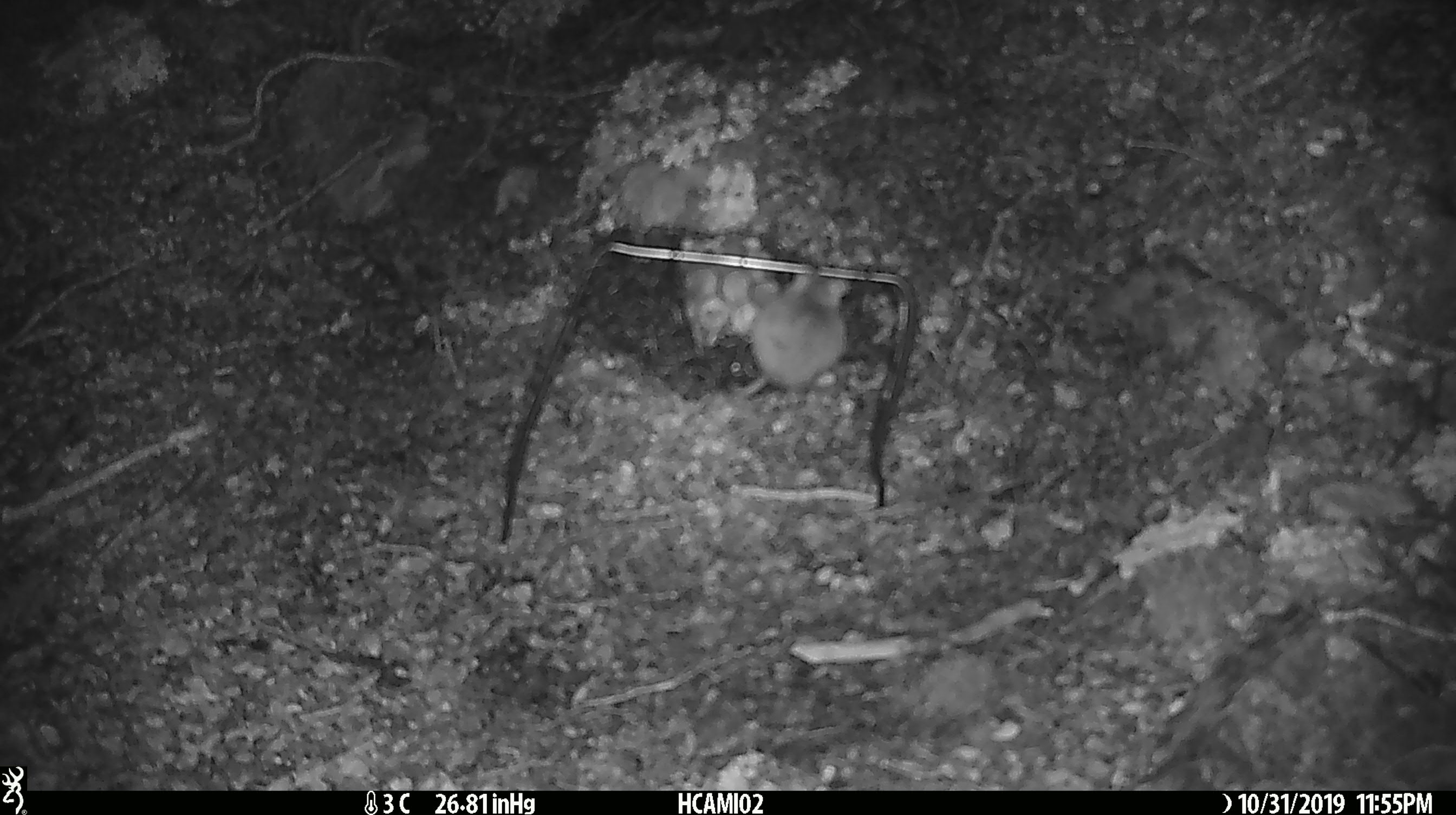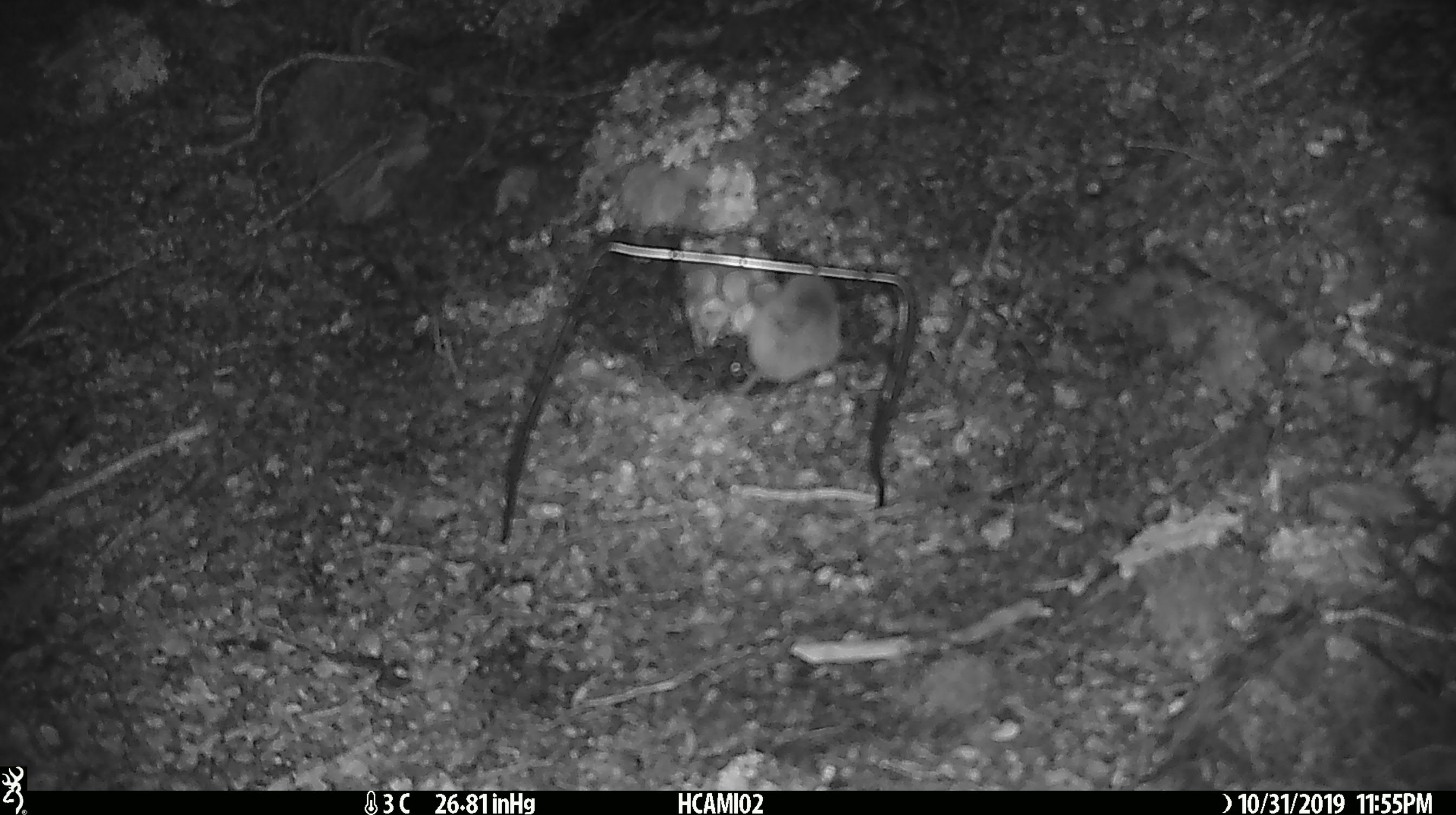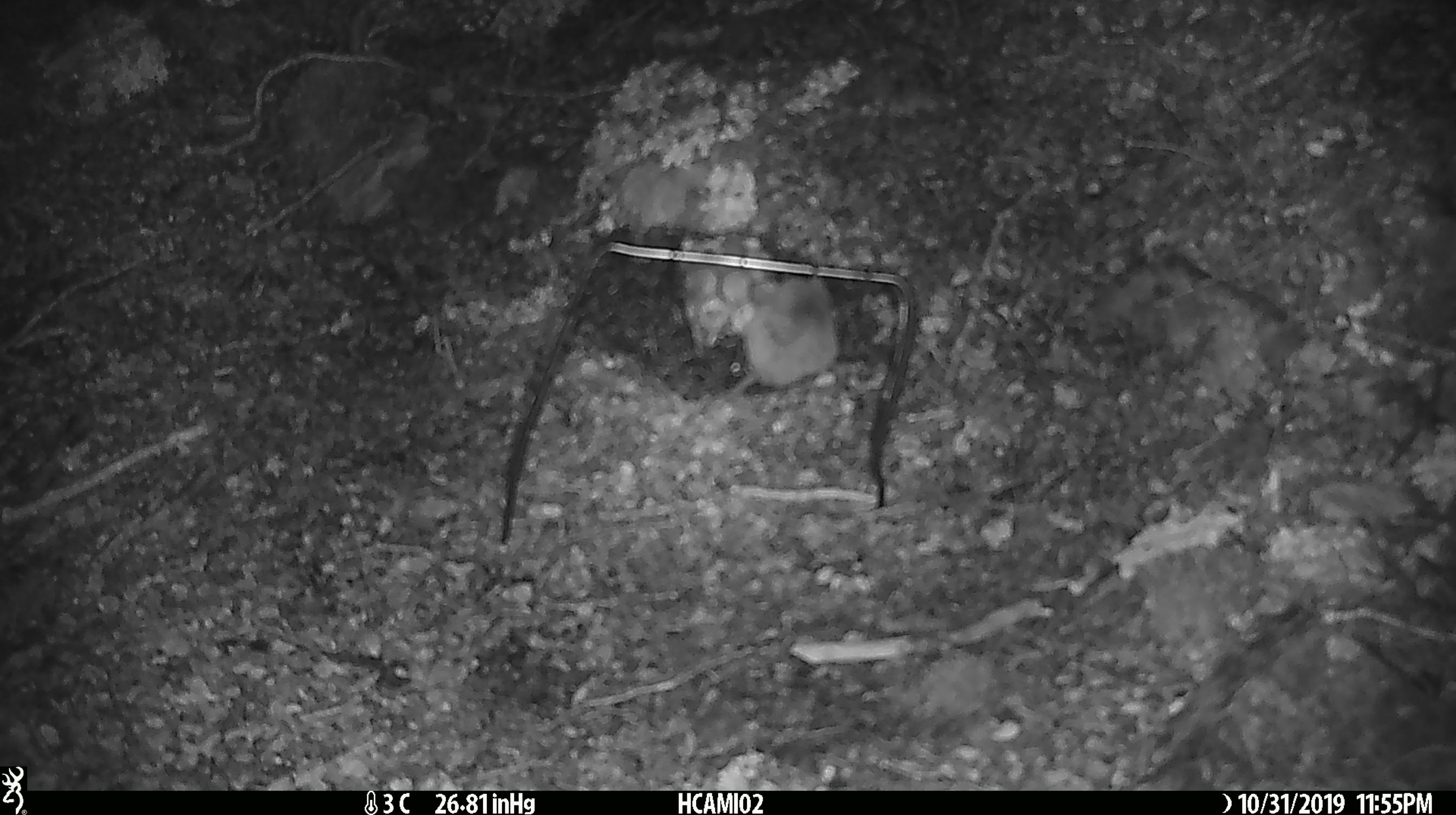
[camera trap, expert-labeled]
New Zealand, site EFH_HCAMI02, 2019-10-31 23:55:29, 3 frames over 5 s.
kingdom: Animalia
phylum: Chordata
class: Mammalia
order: Rodentia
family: Muridae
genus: Mus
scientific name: Mus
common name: mouse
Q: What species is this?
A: Mouse (Mus).